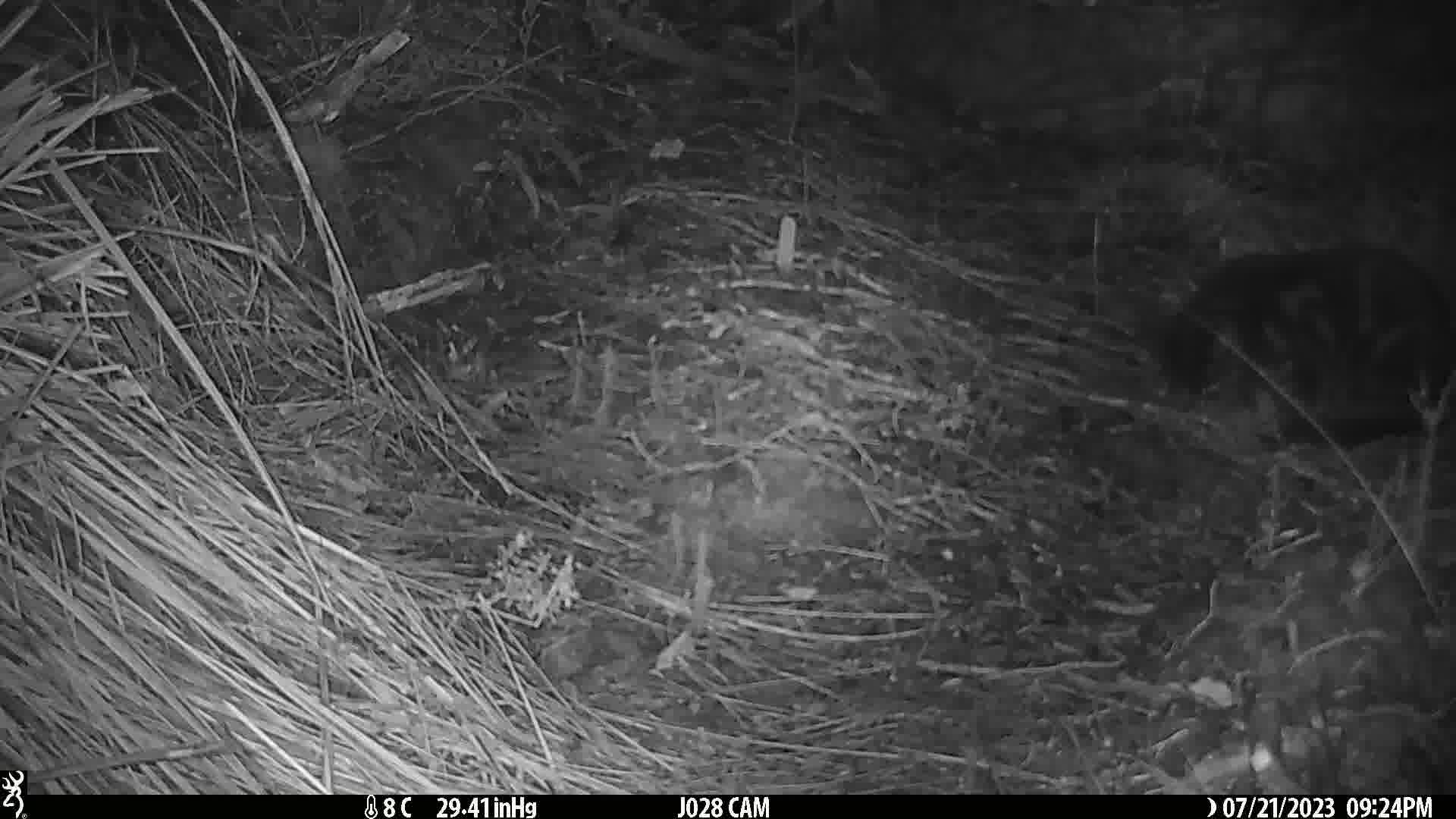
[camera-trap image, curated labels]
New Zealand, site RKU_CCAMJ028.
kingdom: Animalia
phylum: Chordata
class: Mammalia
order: Carnivora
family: Felidae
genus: Felis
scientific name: Felis catus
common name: domestic cat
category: cat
Cat (domestic cat) (Felis catus).